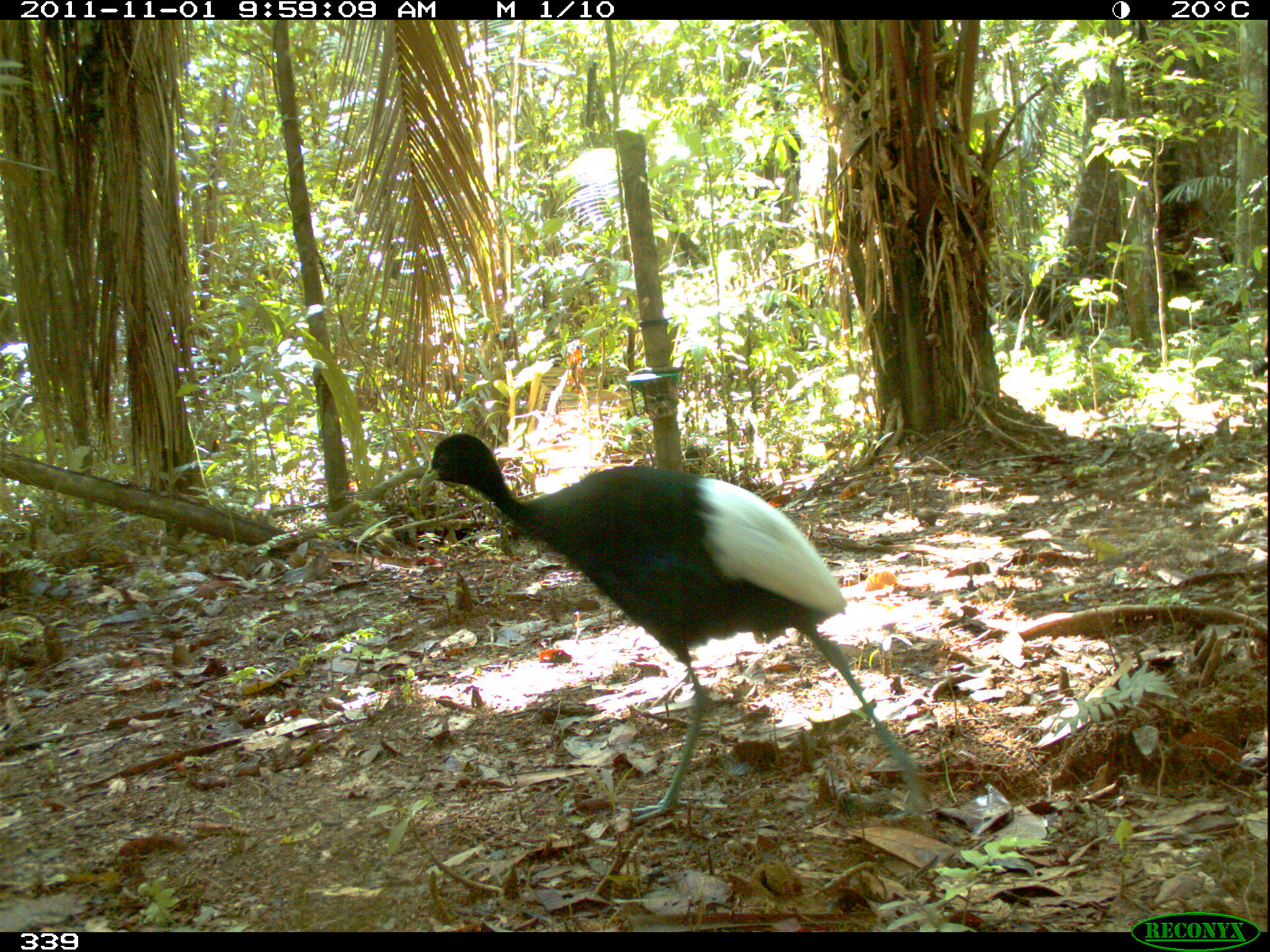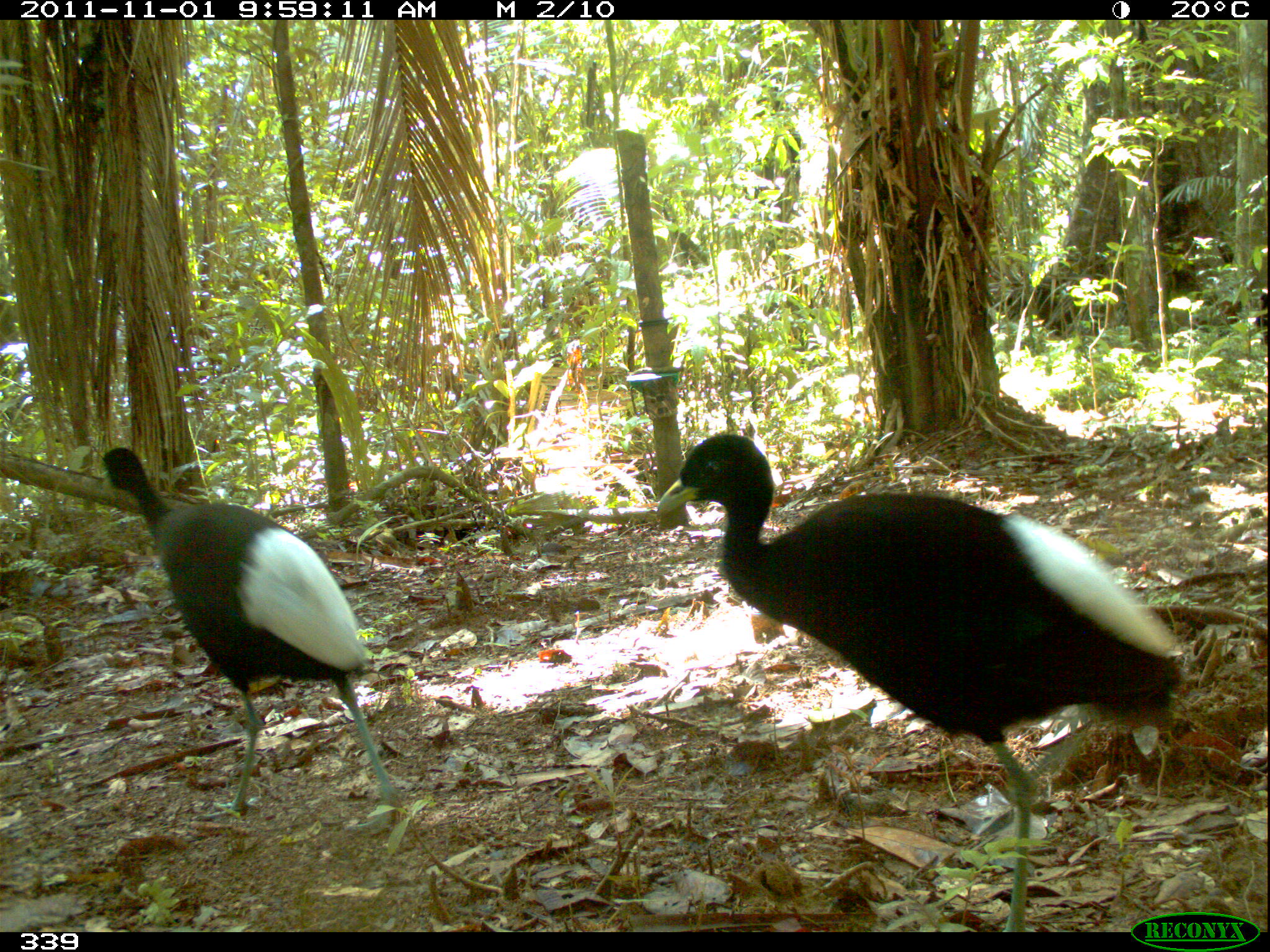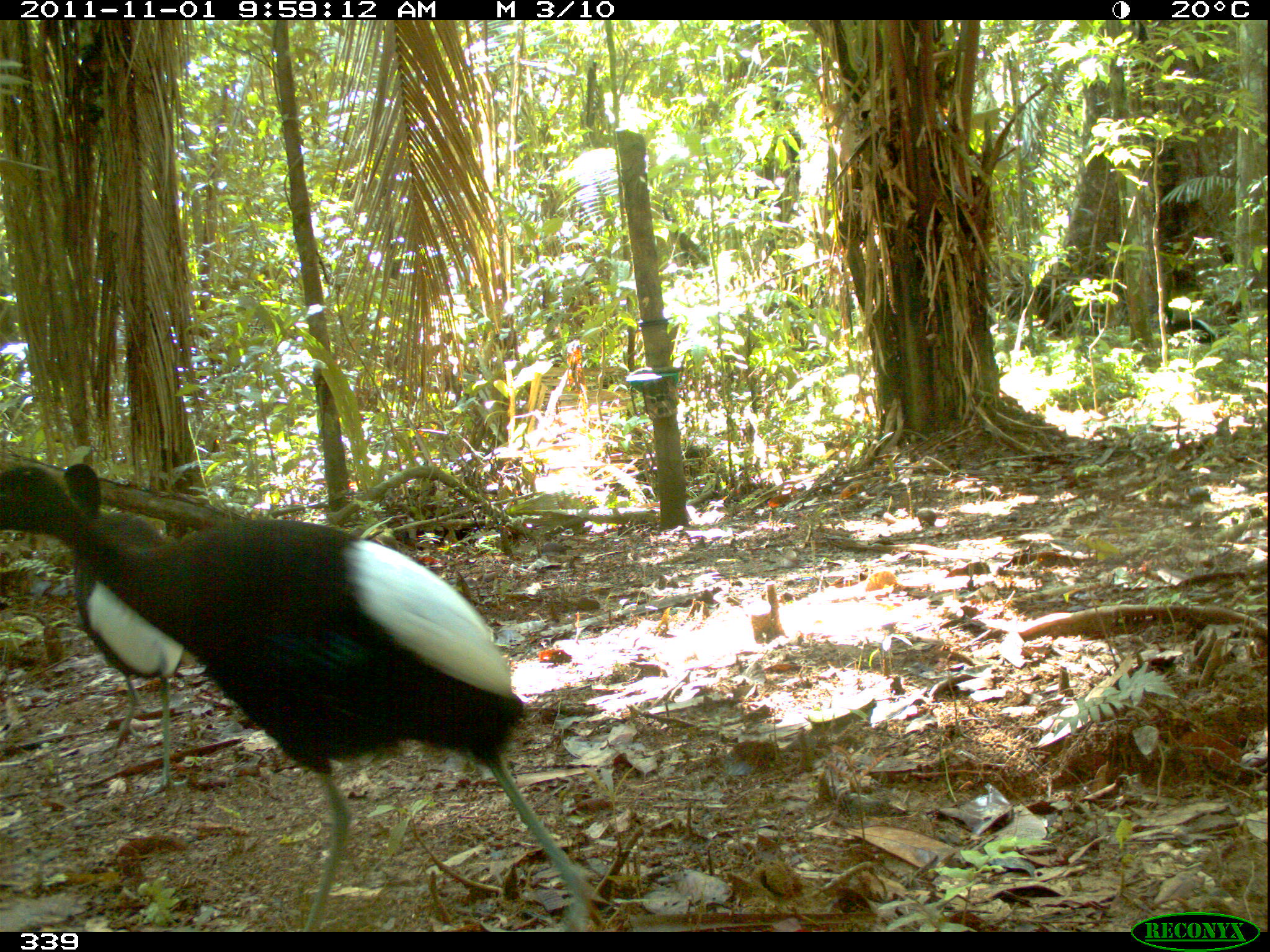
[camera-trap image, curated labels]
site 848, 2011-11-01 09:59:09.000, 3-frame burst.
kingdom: Animalia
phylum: Chordata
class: Aves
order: Gruiformes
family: Psophiidae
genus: Psophia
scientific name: Psophia leucoptera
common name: pale-winged trumpeter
Psophia leucoptera (pale-winged trumpeter).